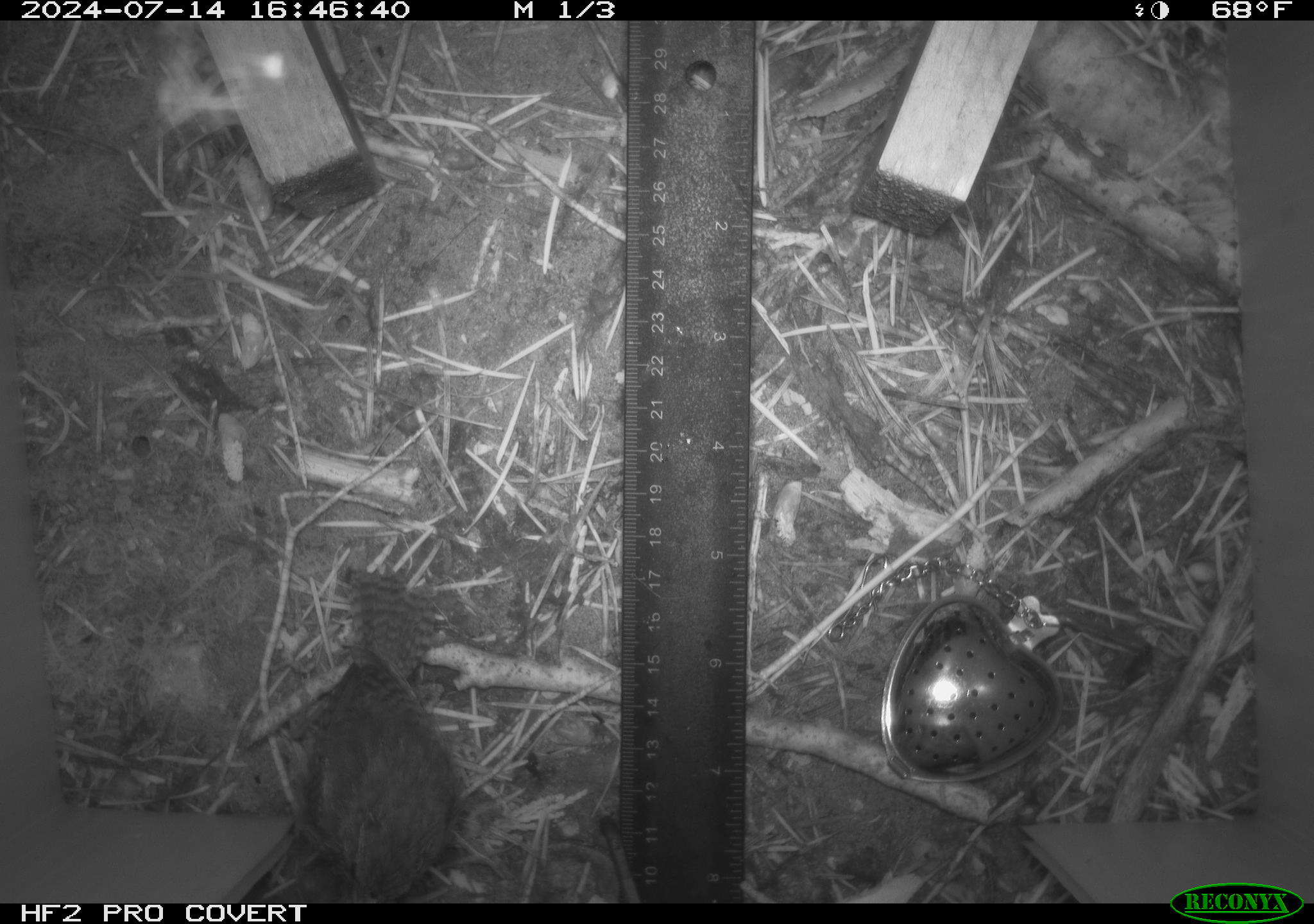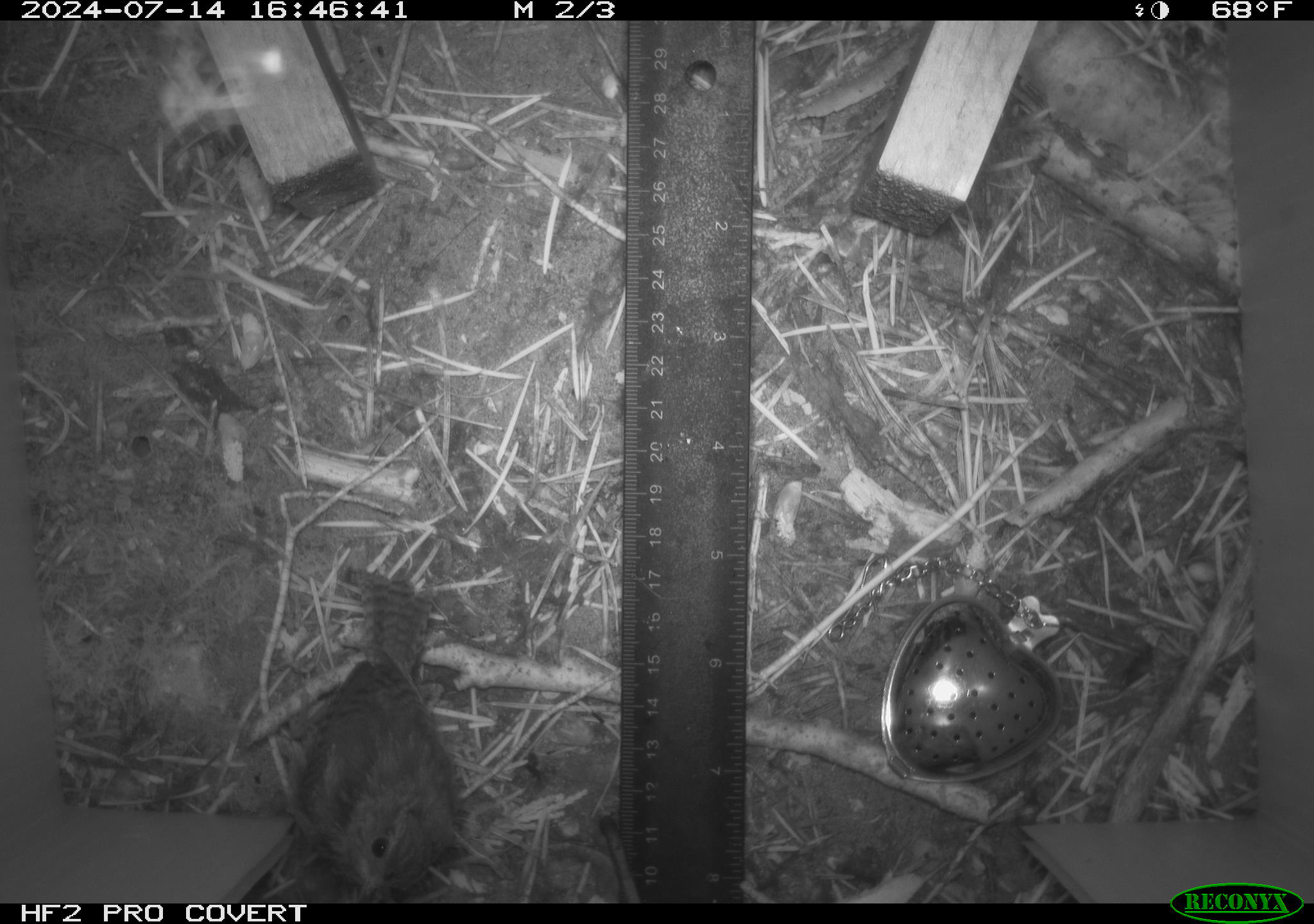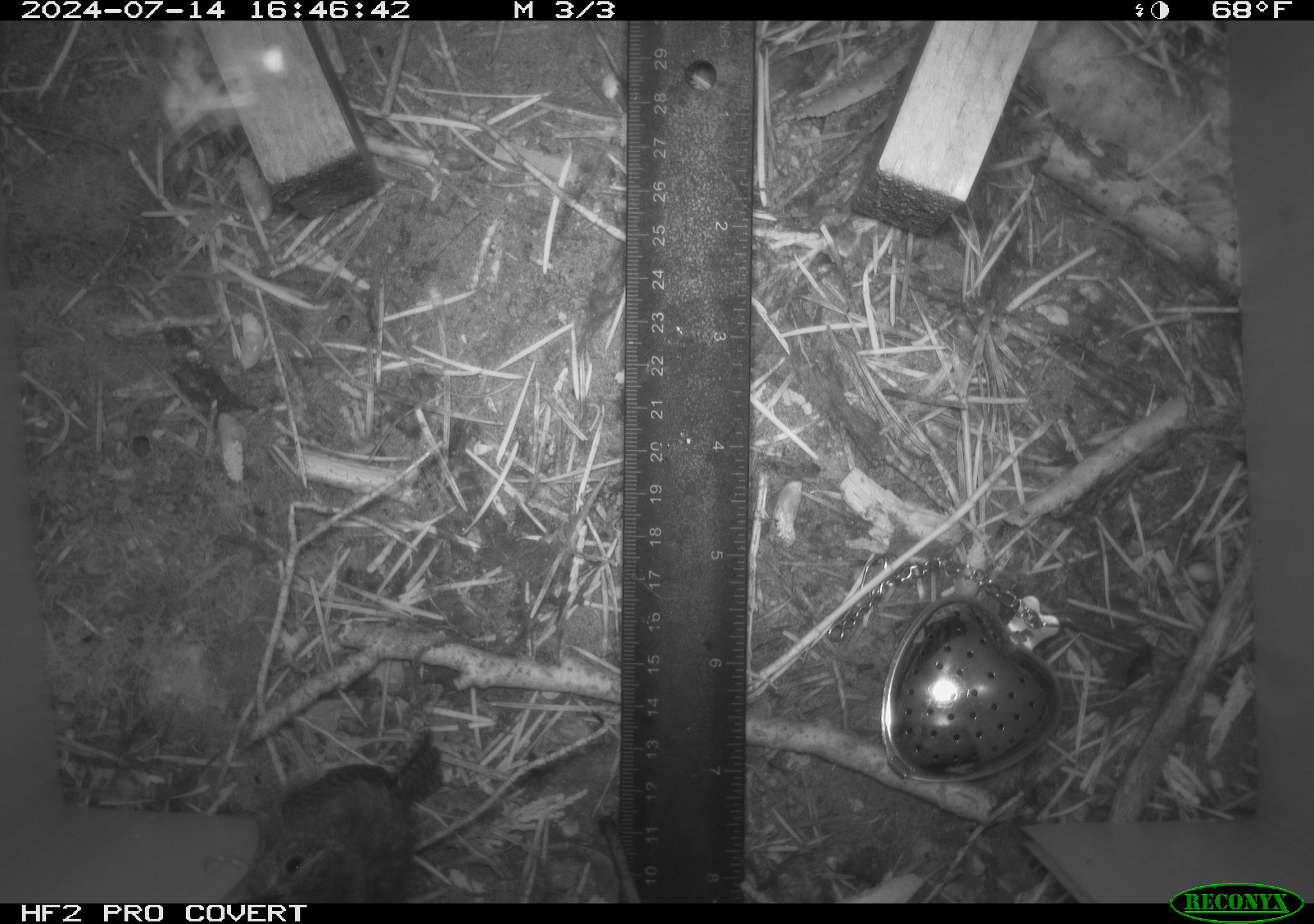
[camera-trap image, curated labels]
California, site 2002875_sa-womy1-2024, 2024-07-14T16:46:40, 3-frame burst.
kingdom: Animalia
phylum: Chordata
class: Aves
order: Passeriformes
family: Troglodytidae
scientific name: Troglodytidae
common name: wren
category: troglodytidae family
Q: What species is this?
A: Troglodytidae family (wren) (Troglodytidae).